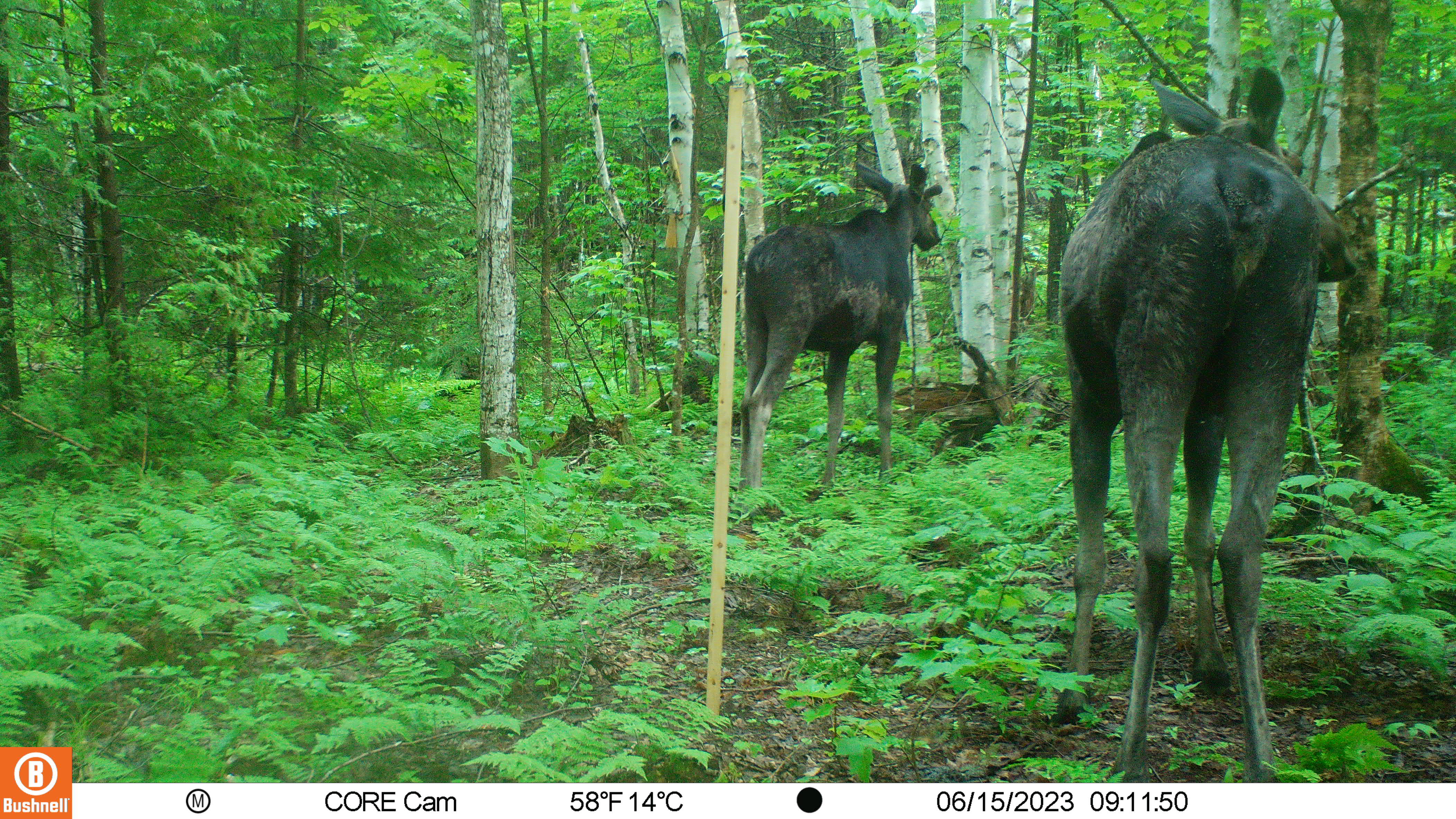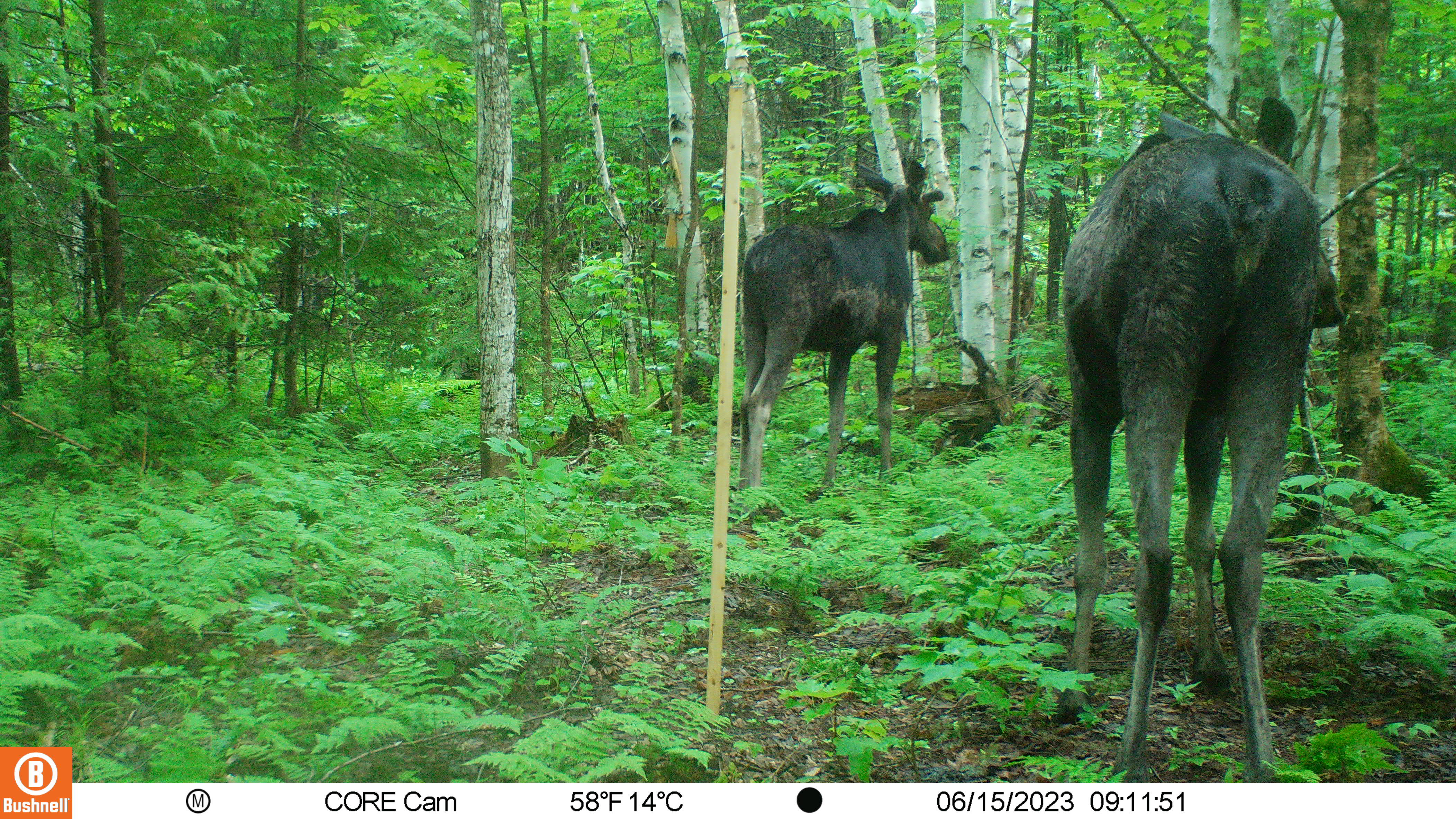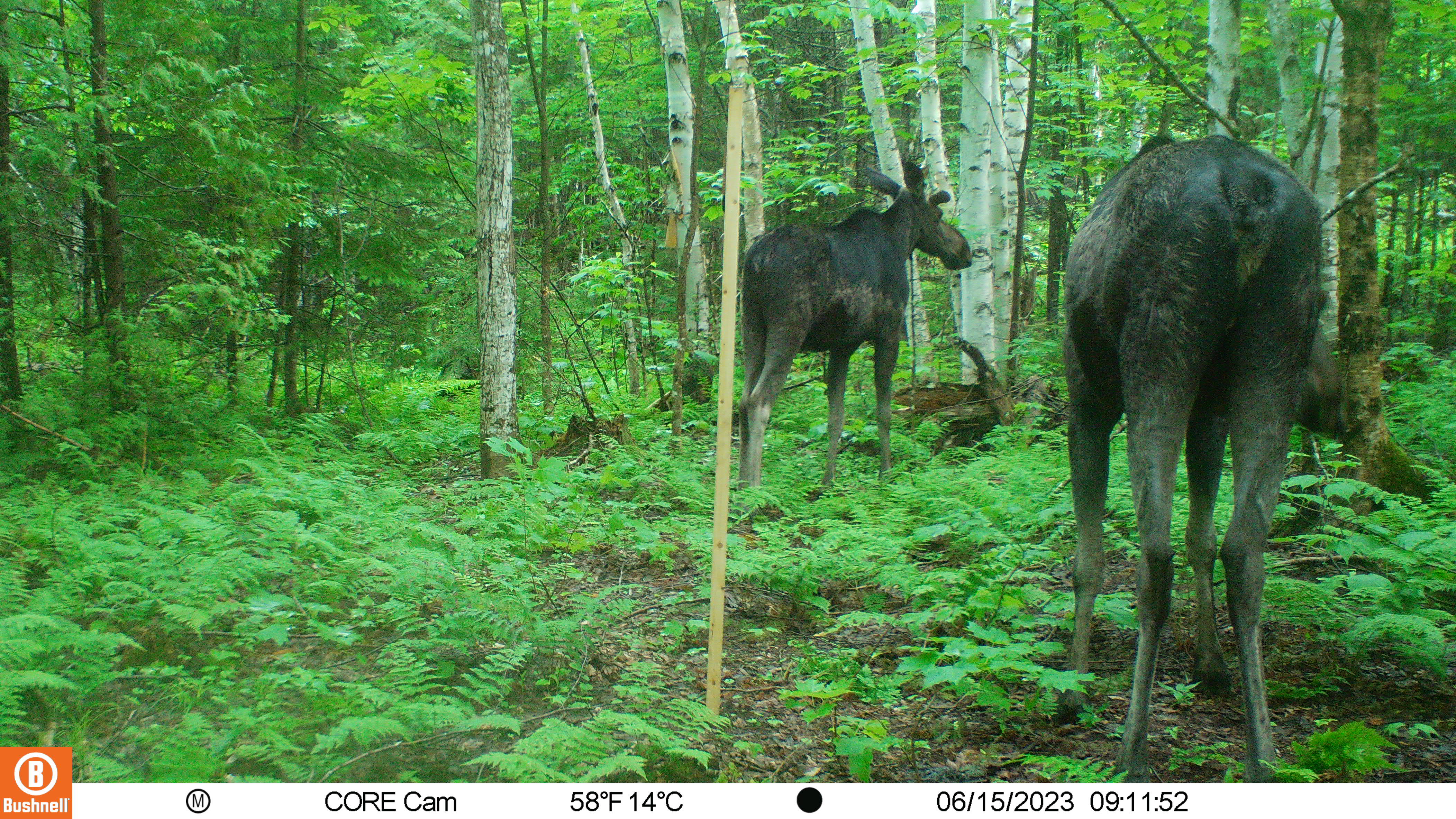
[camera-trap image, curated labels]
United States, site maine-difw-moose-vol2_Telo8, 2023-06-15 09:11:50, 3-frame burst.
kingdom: Animalia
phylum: Chordata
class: Mammalia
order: Artiodactyla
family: Cervidae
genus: Alces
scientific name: Alces alces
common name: moose